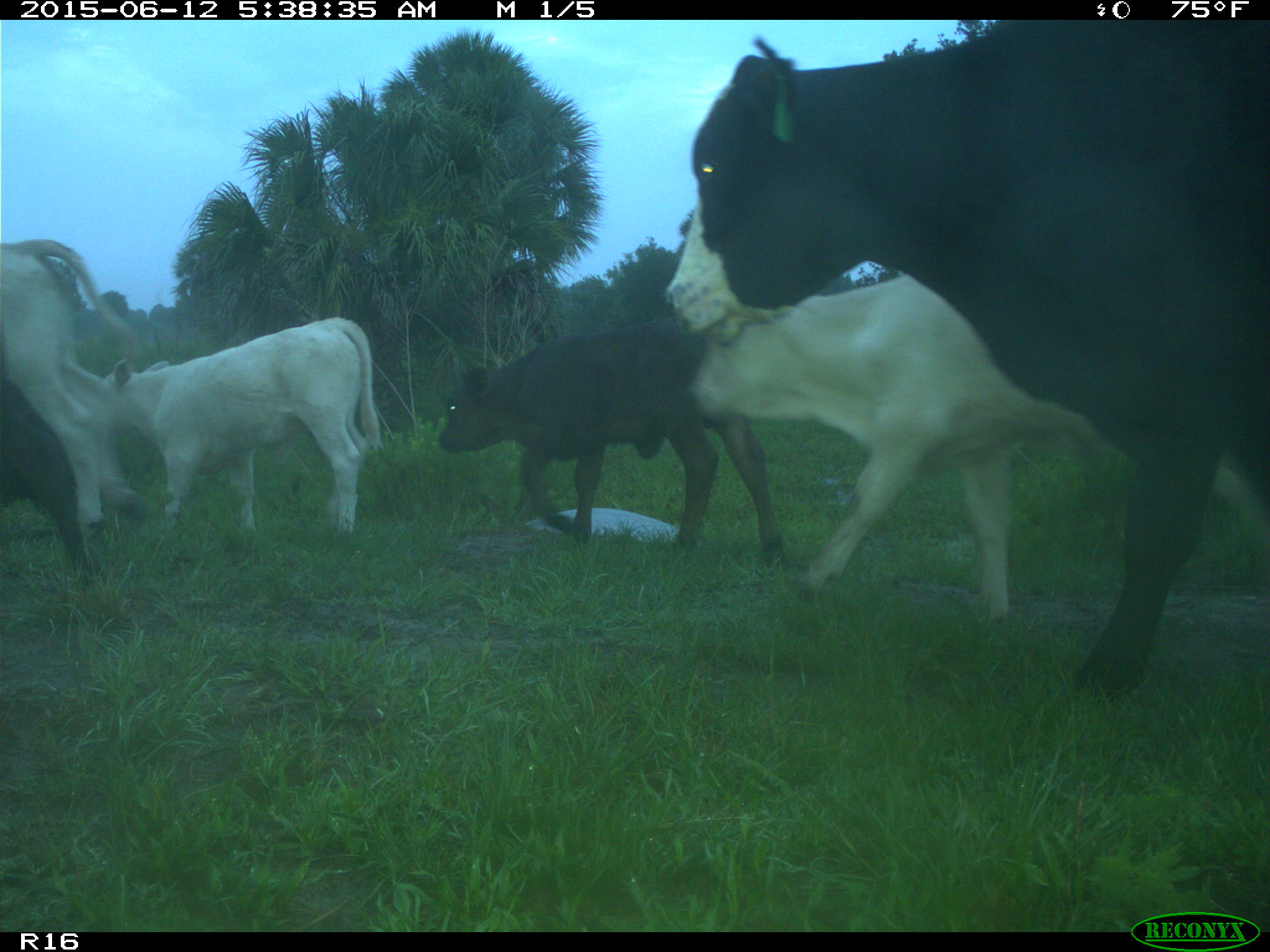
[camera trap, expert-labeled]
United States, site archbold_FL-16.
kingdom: Animalia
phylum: Chordata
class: Mammalia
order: Artiodactyla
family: Bovidae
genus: Bos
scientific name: Bos taurus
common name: domestic cow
Bos taurus (domestic cow).